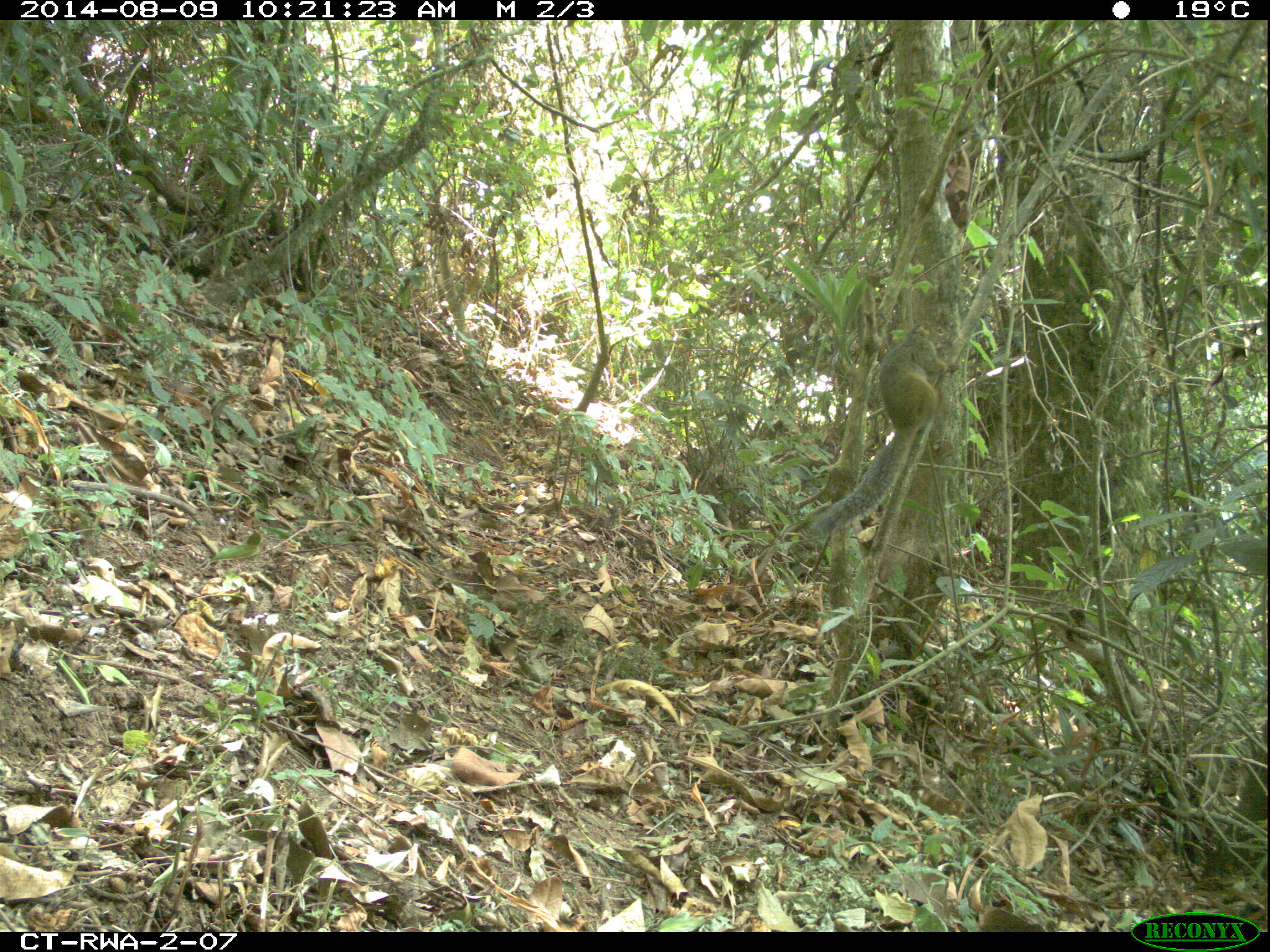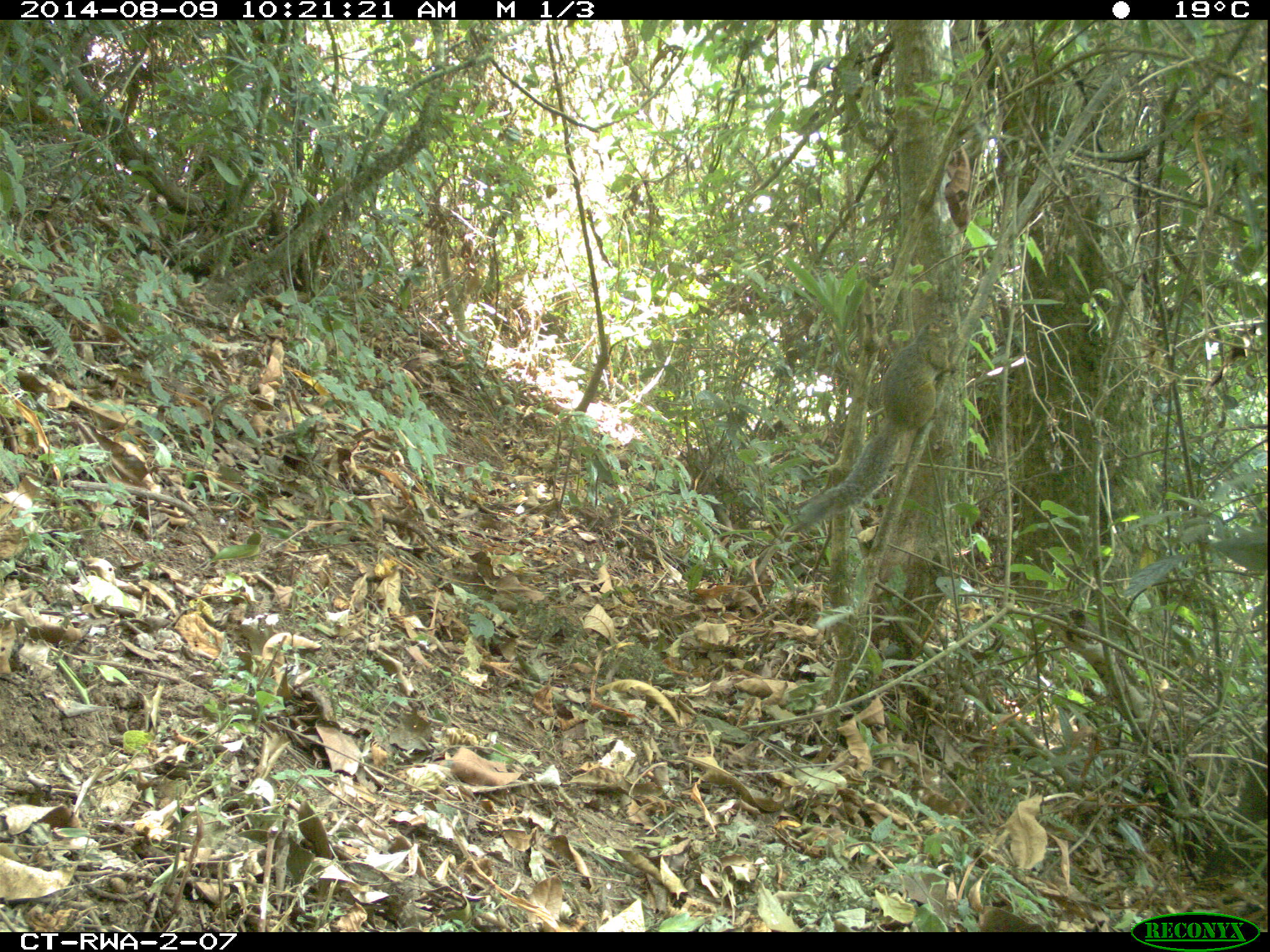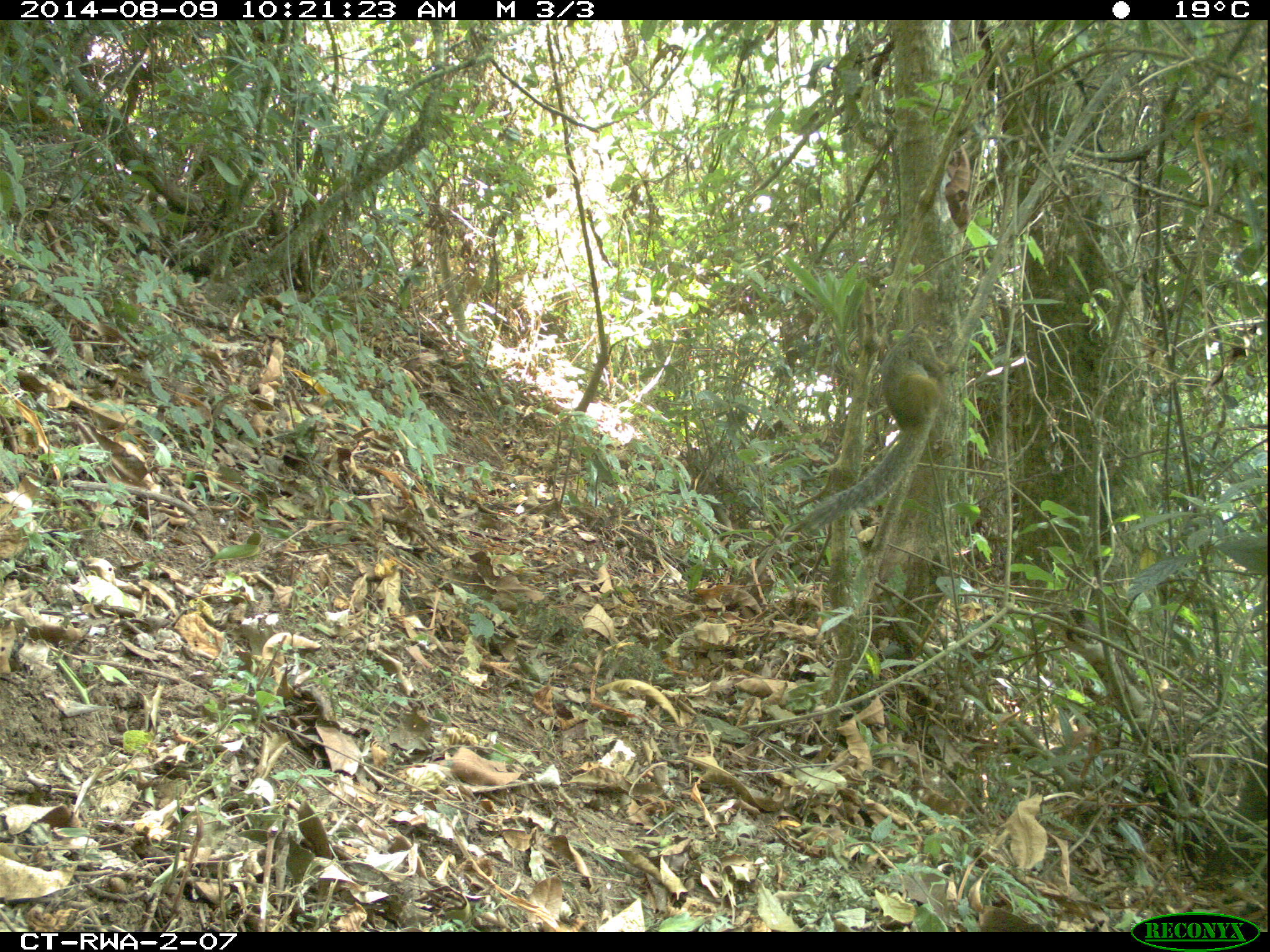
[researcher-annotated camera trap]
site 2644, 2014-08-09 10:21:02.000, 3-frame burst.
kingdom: Animalia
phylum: Chordata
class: Mammalia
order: Rodentia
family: Sciuridae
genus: Funisciurus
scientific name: Funisciurus carruthersi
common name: carruther's mountain squirrel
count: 1